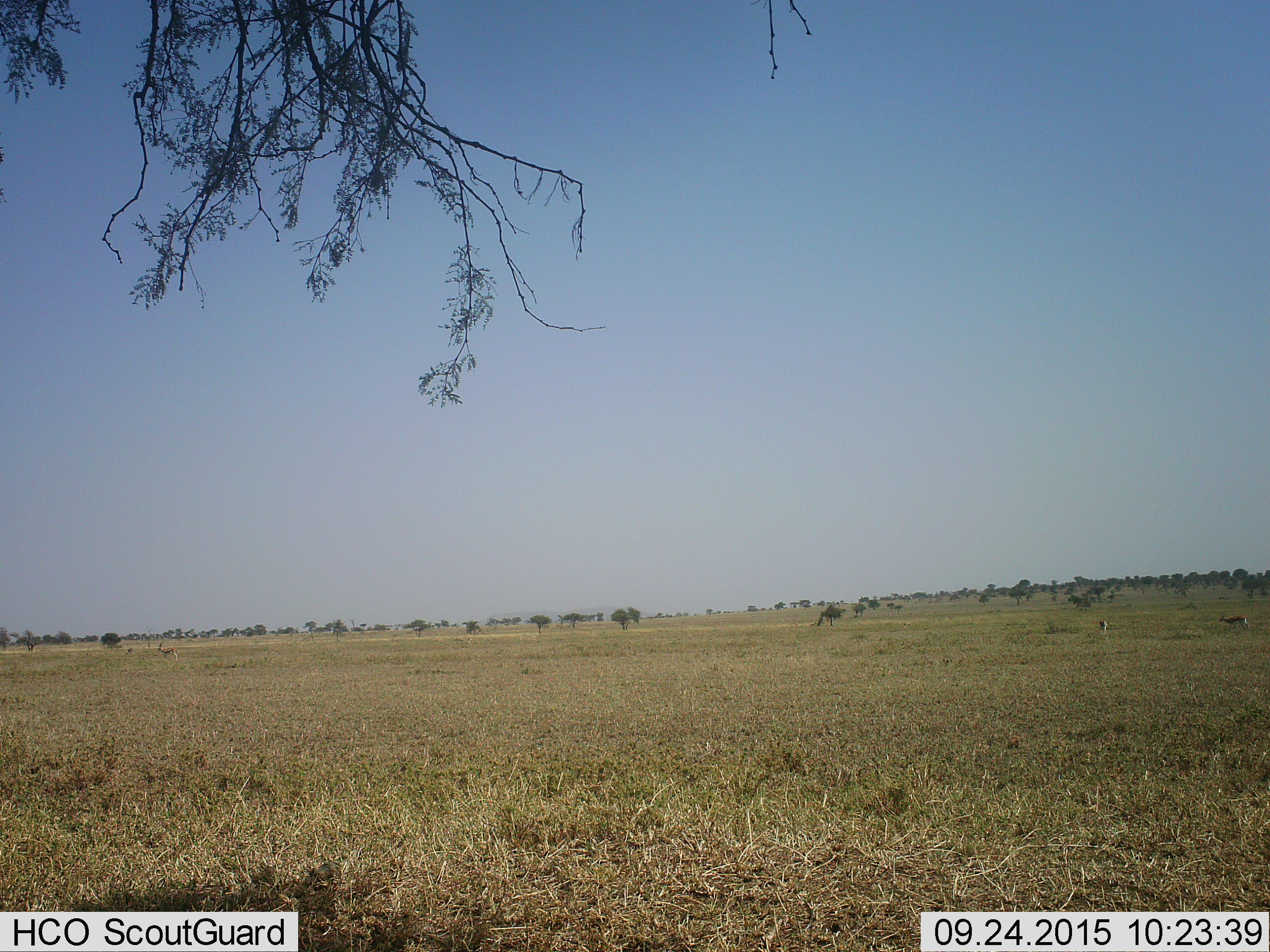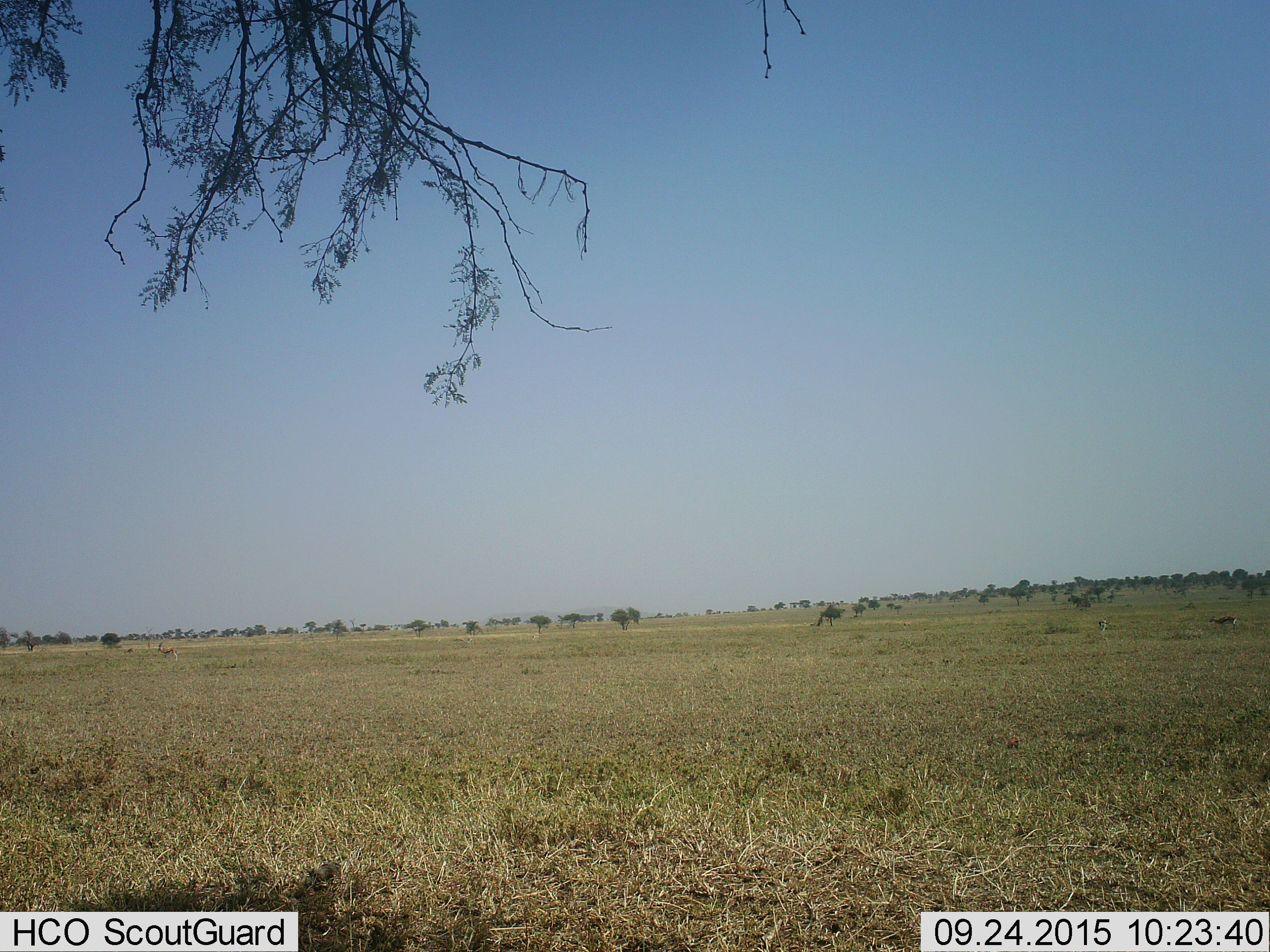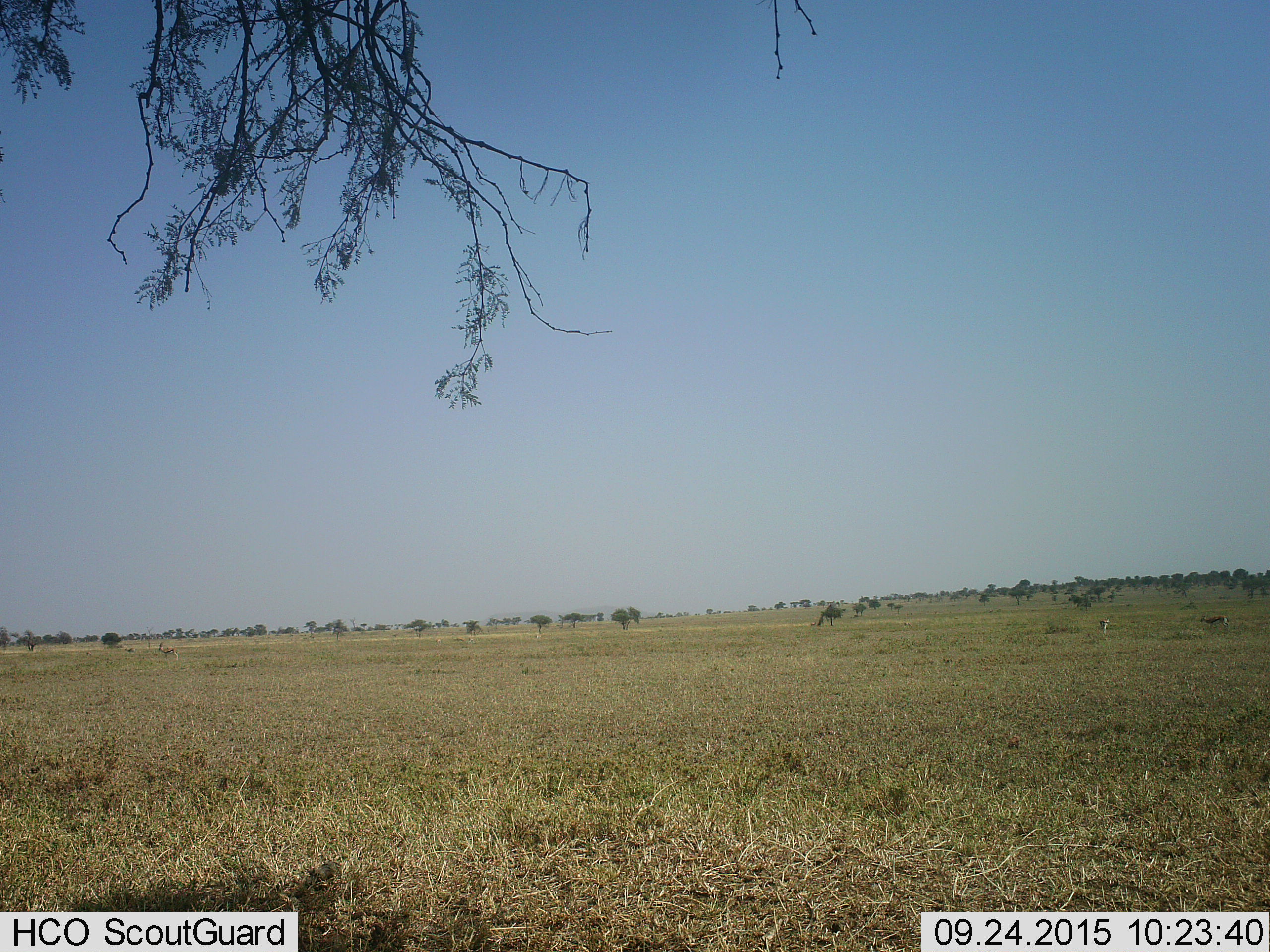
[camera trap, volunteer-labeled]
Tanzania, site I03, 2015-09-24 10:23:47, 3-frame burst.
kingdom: Animalia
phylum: Chordata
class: Mammalia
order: Artiodactyla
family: Bovidae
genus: Eudorcas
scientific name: Eudorcas thomsonii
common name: thomson's gazelle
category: gazellethomsons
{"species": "gazellethomsons (thomson's gazelle) (Eudorcas thomsonii)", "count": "6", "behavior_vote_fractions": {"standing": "83%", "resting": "0%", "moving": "33%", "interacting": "0%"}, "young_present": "0%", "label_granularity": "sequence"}